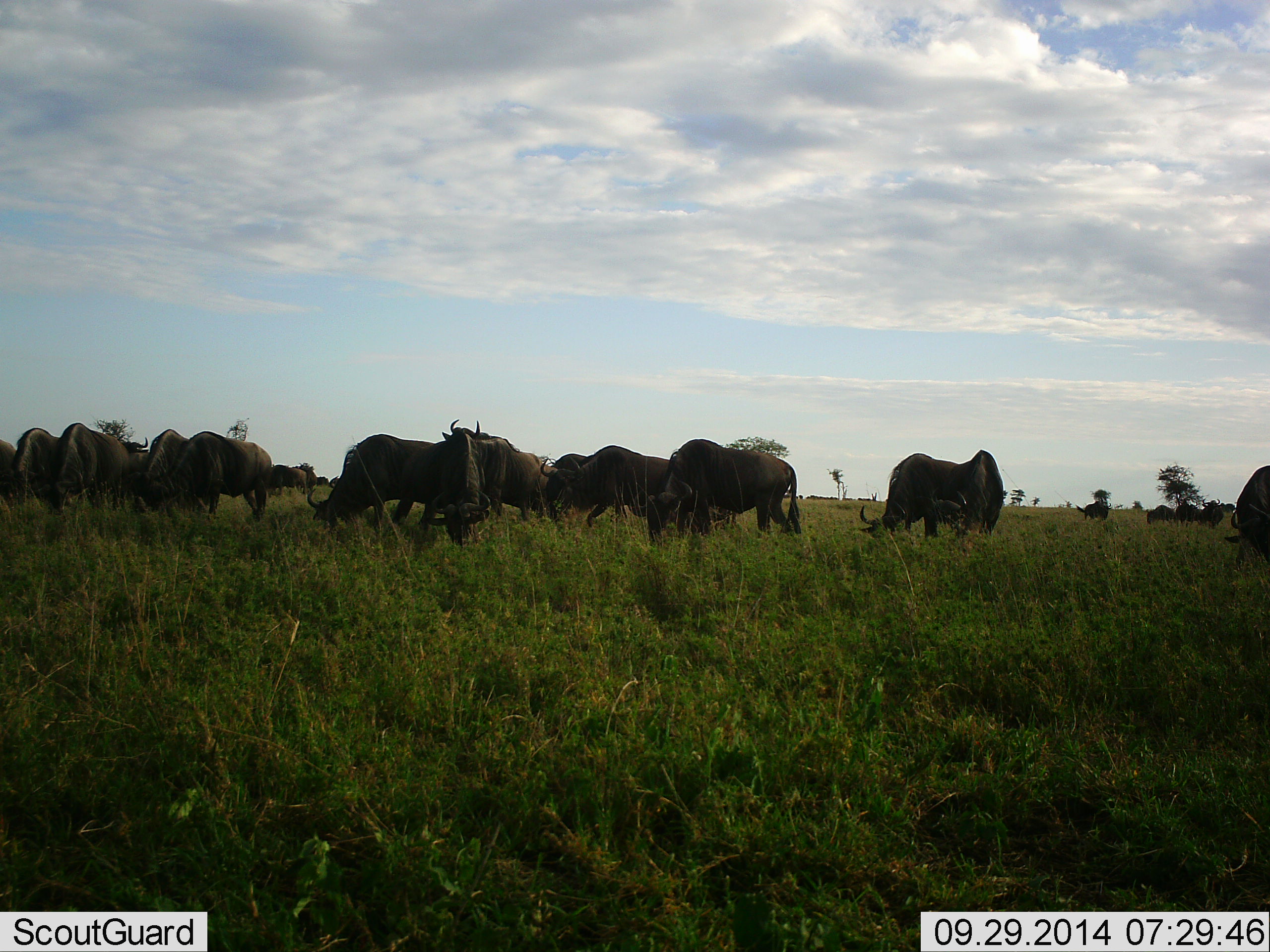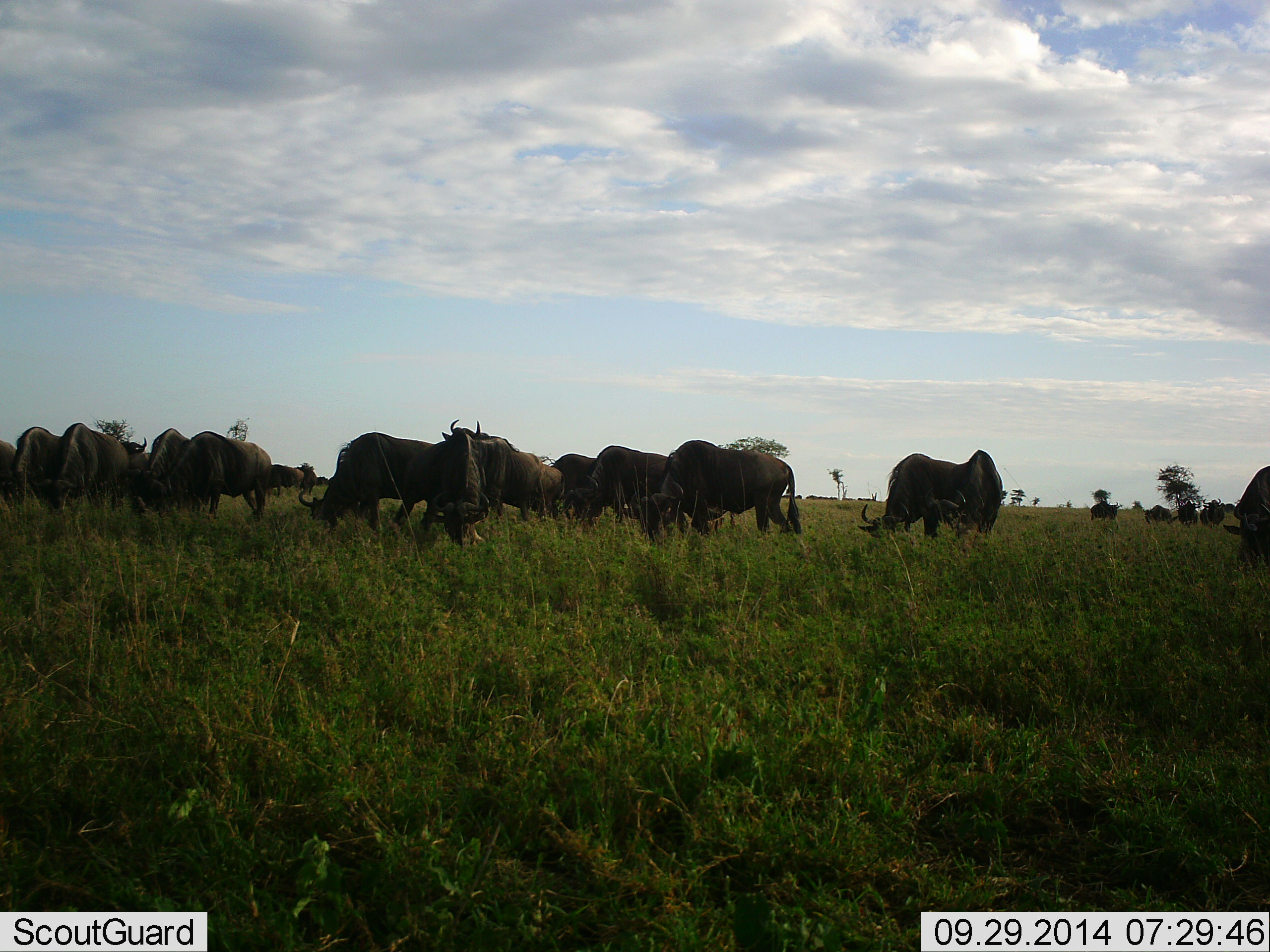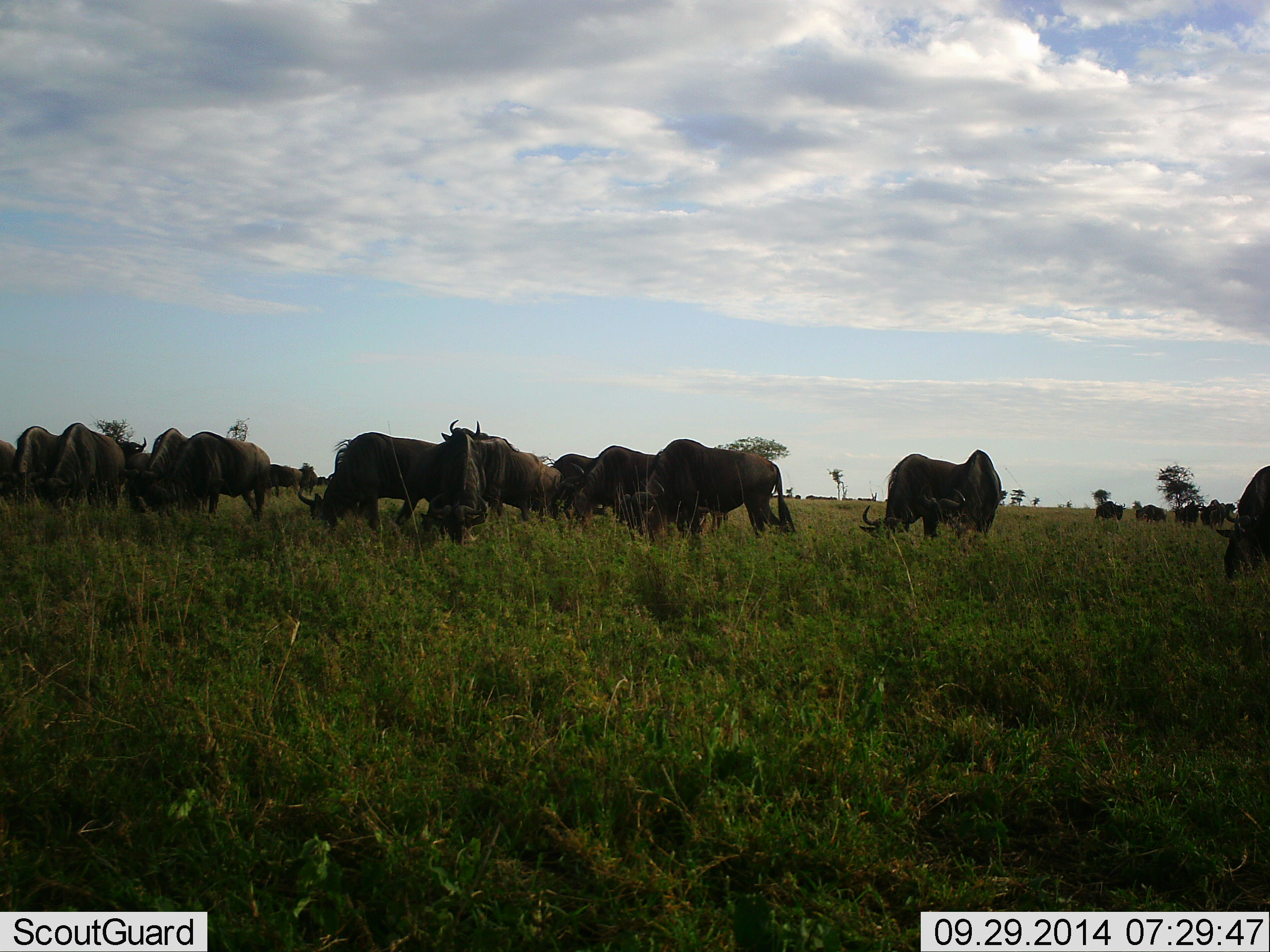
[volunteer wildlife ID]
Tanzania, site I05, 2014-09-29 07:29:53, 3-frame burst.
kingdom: Animalia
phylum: Chordata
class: Mammalia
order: Artiodactyla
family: Bovidae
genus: Connochaetes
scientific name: Connochaetes taurinus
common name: blue wildebeest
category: wildebeest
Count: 11-50.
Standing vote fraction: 50%.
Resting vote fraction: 0%.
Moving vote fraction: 30%.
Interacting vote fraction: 10%.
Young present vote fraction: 0%.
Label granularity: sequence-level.